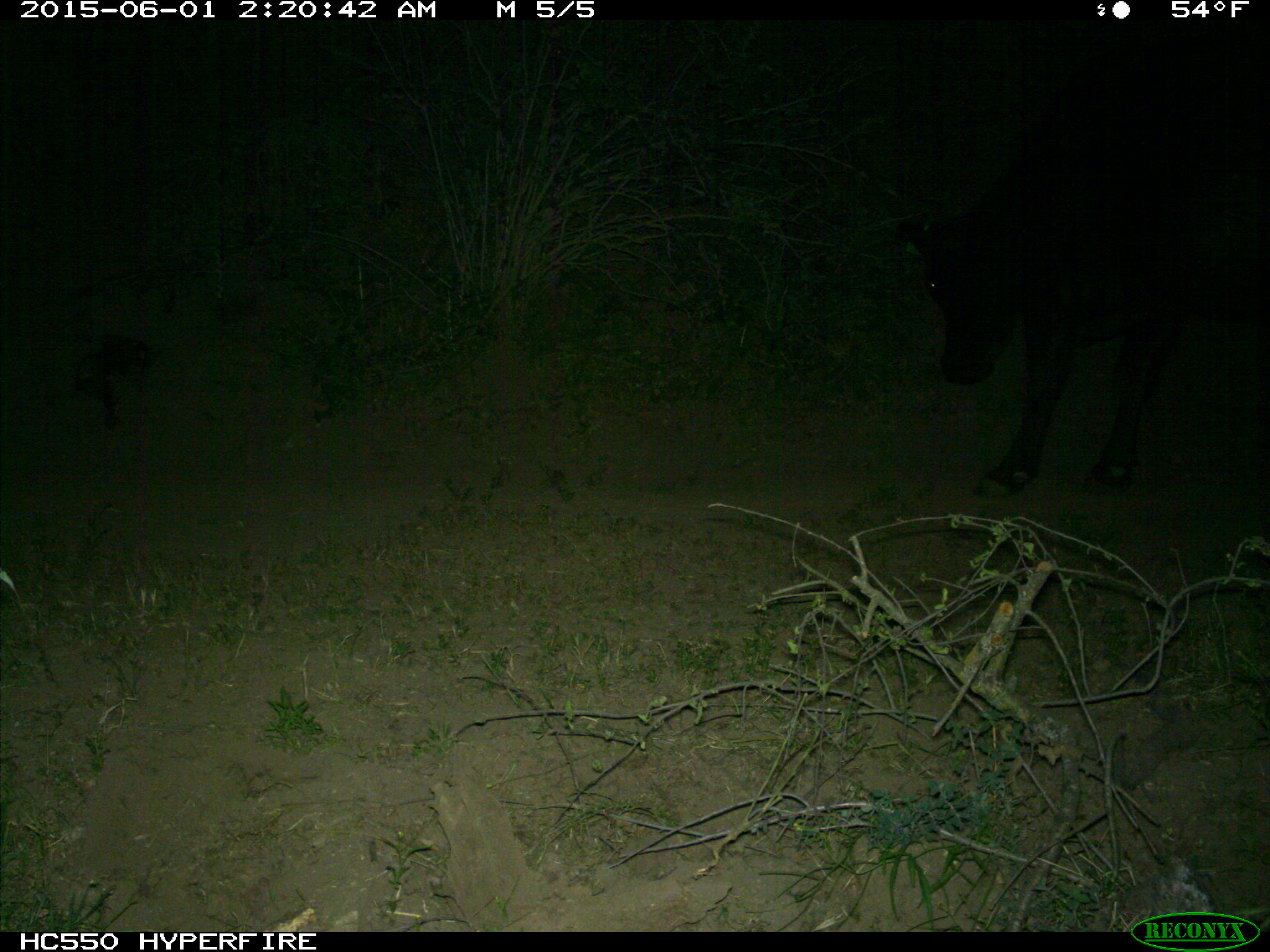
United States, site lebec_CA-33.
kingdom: Animalia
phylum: Chordata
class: Mammalia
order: Artiodactyla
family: Bovidae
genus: Bos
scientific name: Bos taurus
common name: domestic cow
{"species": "Bos taurus (domestic cow)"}